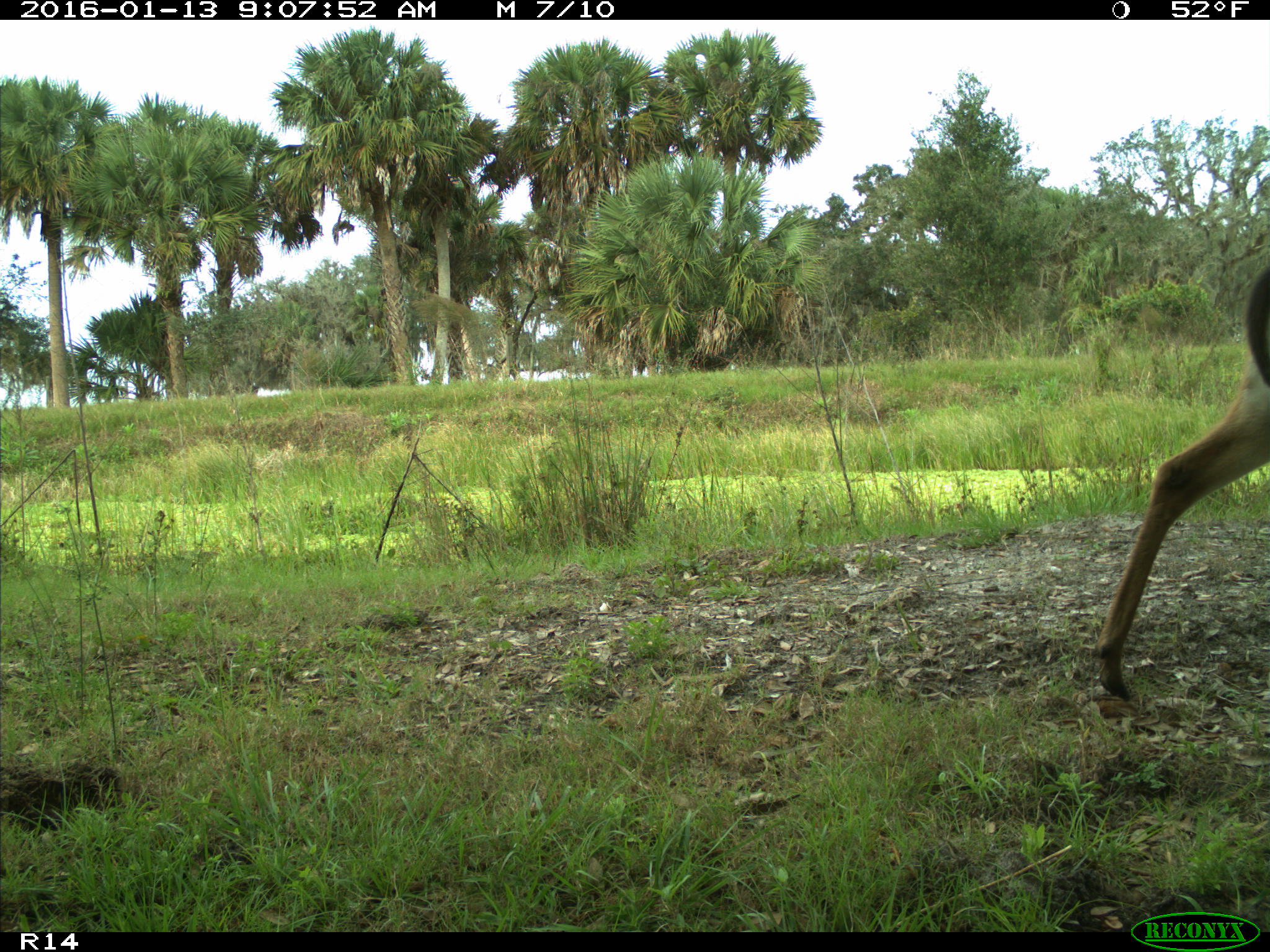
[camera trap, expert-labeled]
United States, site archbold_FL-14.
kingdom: Animalia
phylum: Chordata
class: Mammalia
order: Artiodactyla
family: Cervidae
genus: Odocoileus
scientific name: Odocoileus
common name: deer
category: unidentified deer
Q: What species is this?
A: Unidentified deer (deer) (Odocoileus).